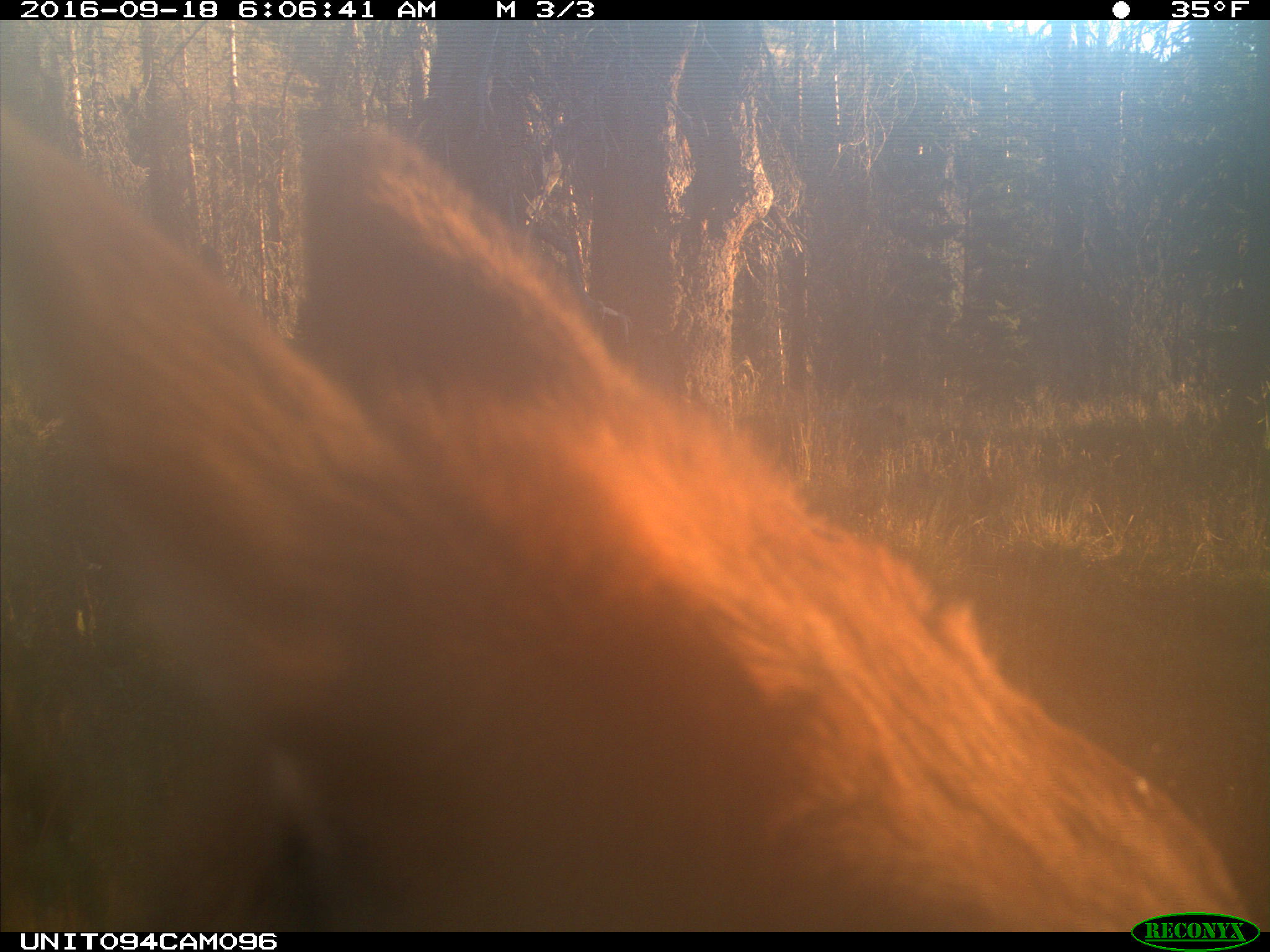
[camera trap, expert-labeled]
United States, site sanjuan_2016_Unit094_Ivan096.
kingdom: Animalia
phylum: Chordata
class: Mammalia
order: Artiodactyla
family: Cervidae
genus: Cervus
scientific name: Cervus elaphus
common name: red deer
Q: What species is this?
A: Cervus elaphus (red deer).